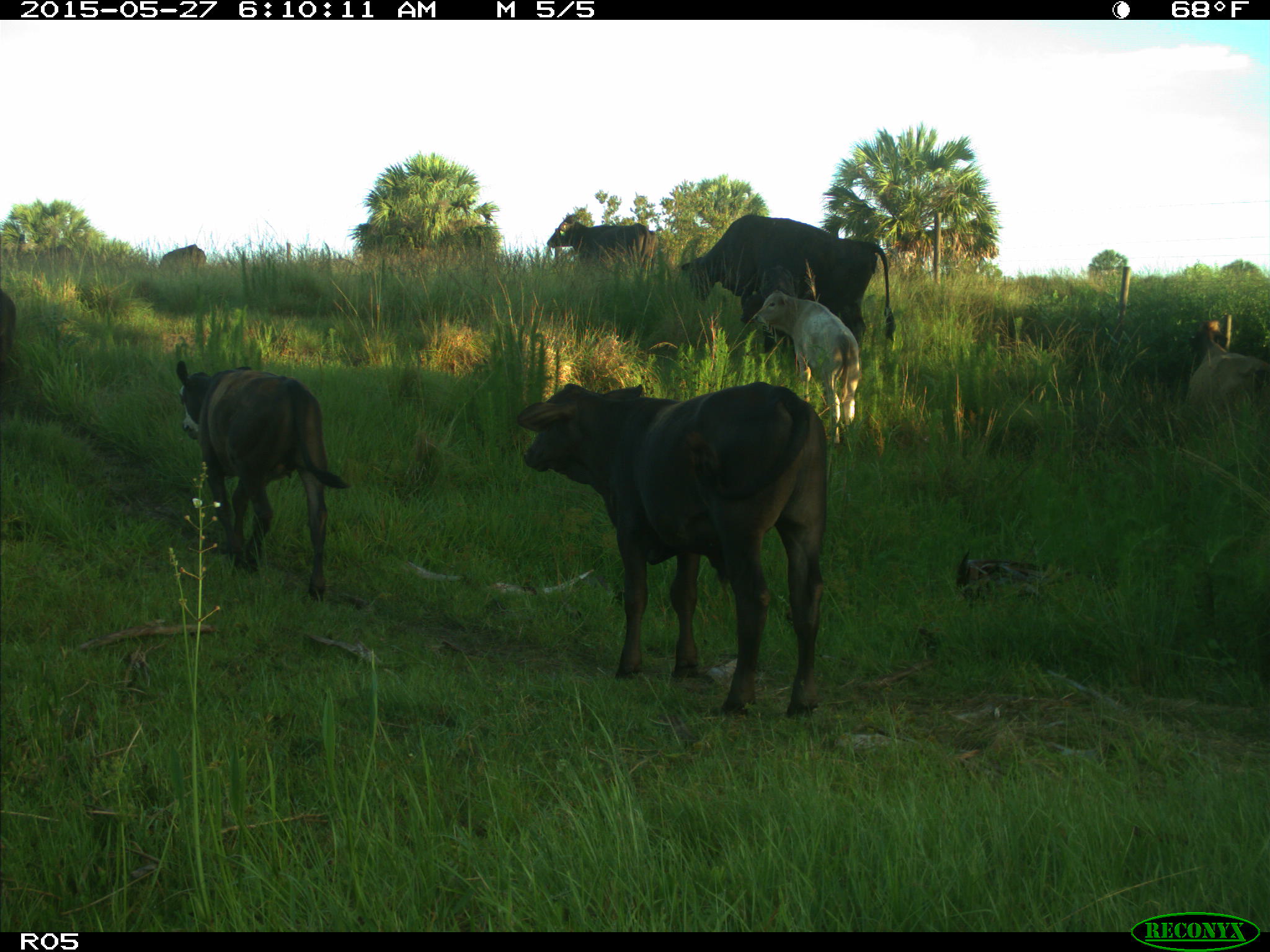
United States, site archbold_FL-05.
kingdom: Animalia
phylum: Chordata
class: Mammalia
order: Artiodactyla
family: Bovidae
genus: Bos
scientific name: Bos taurus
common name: domestic cow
Bos taurus (domestic cow).